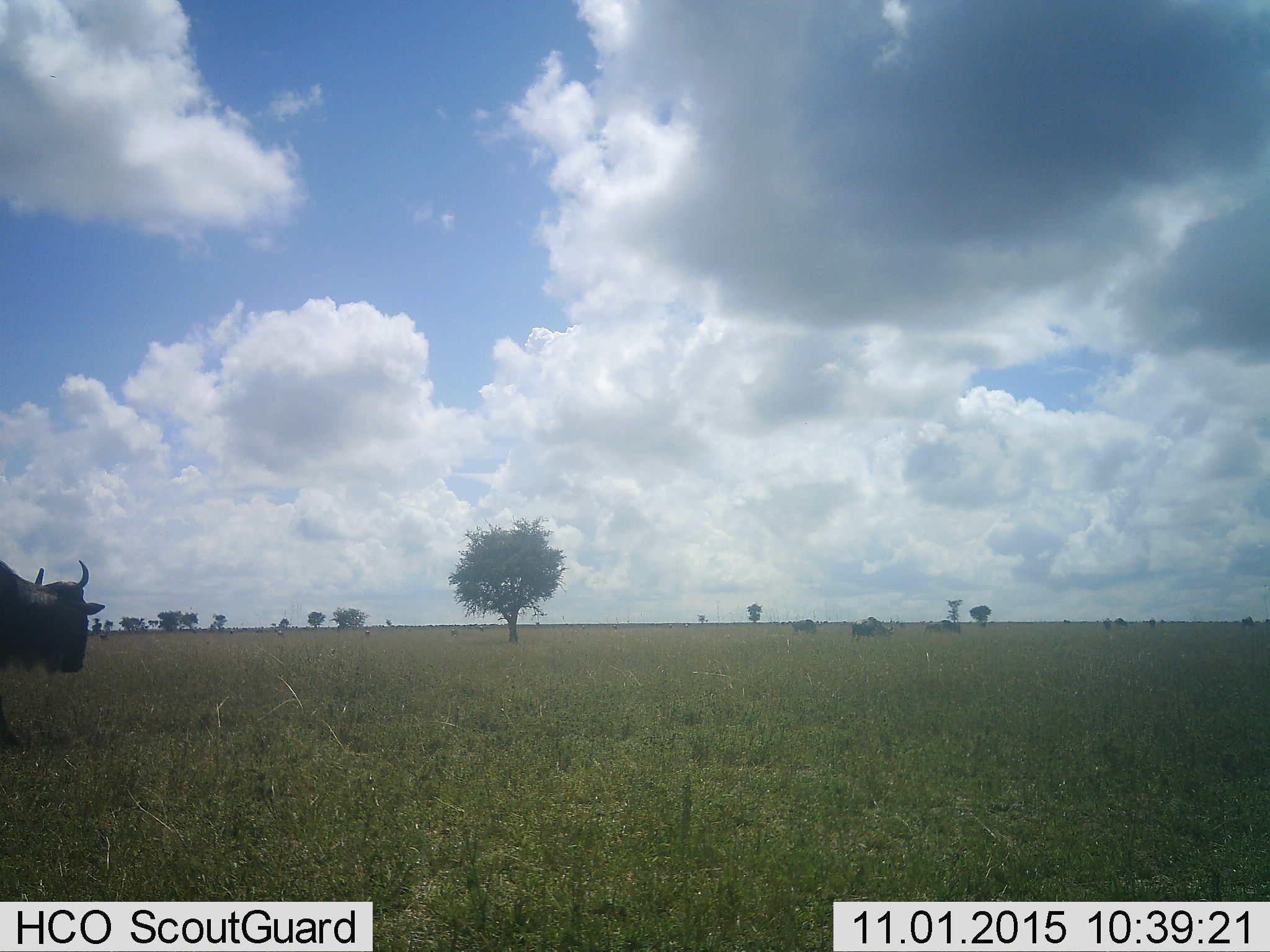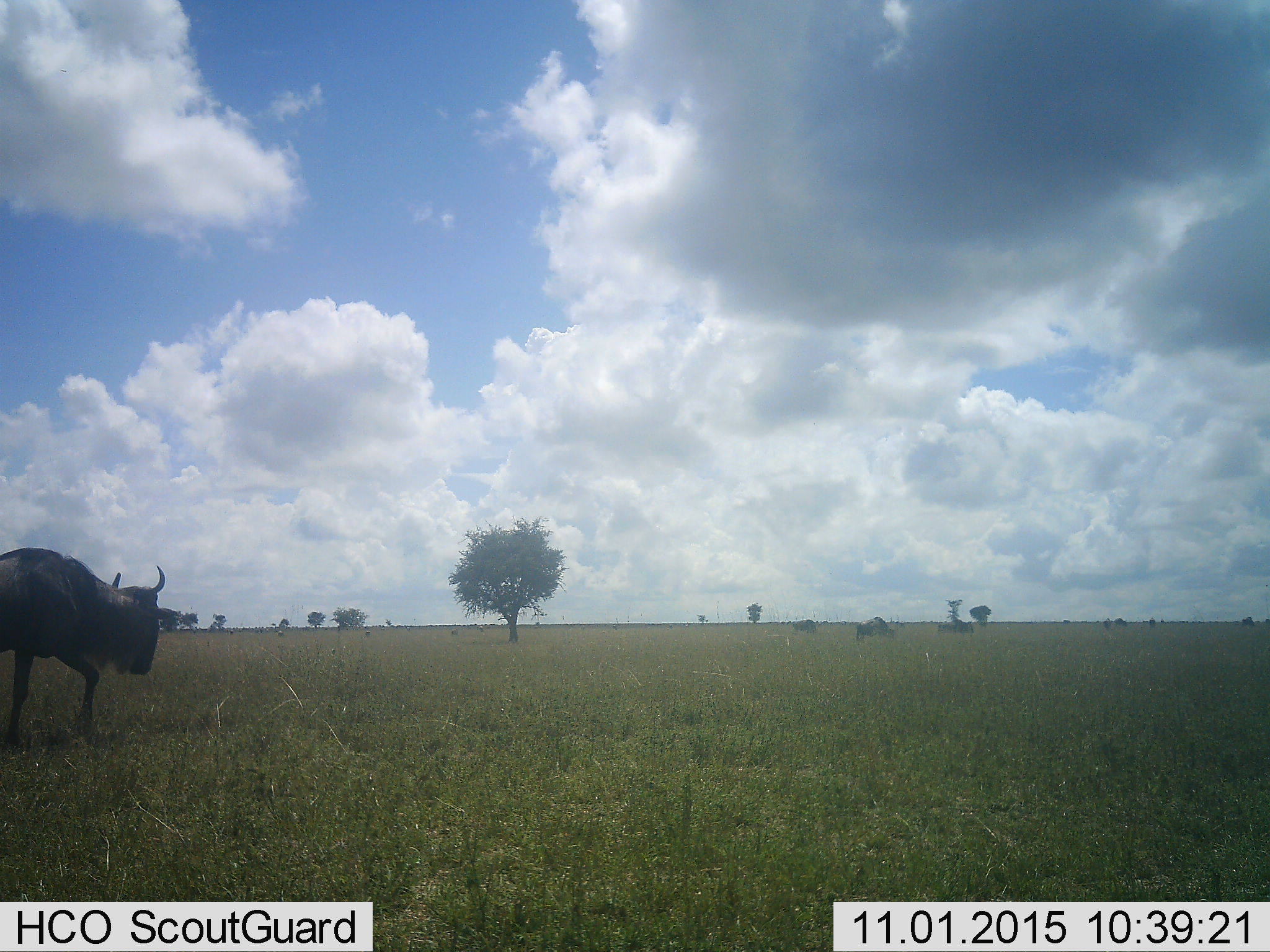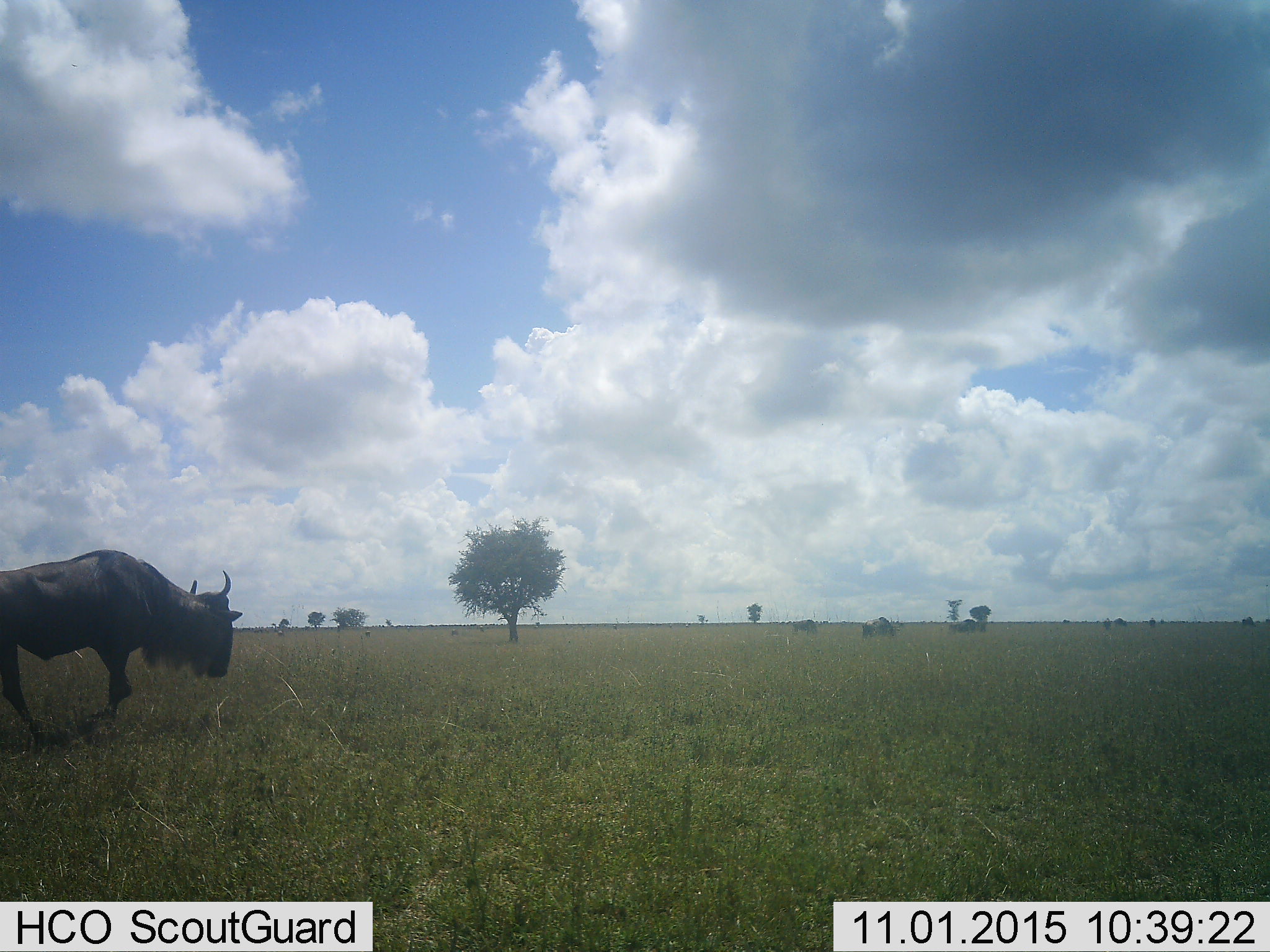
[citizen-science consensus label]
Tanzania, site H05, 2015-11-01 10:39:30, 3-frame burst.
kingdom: Animalia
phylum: Chordata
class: Mammalia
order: Artiodactyla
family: Bovidae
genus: Connochaetes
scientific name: Connochaetes taurinus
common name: blue wildebeest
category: wildebeest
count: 4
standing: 44%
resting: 11%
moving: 56%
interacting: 0%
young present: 0%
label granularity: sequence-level